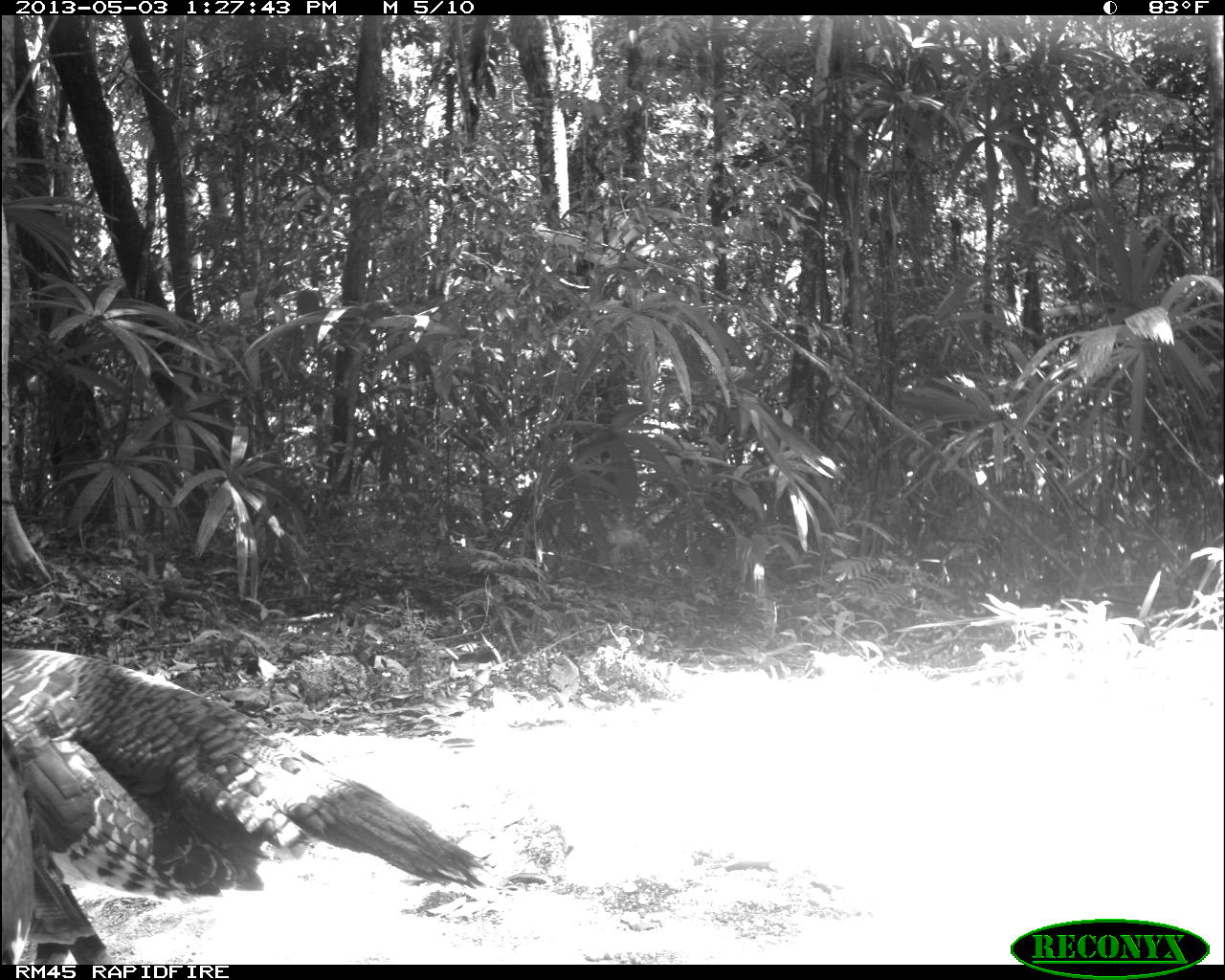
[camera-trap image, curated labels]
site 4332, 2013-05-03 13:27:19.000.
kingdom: Animalia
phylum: Chordata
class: Aves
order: Galliformes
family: Phasianidae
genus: Meleagris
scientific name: Meleagris ocellata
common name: ocellated turkey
Meleagris ocellata (ocellated turkey), count 2.